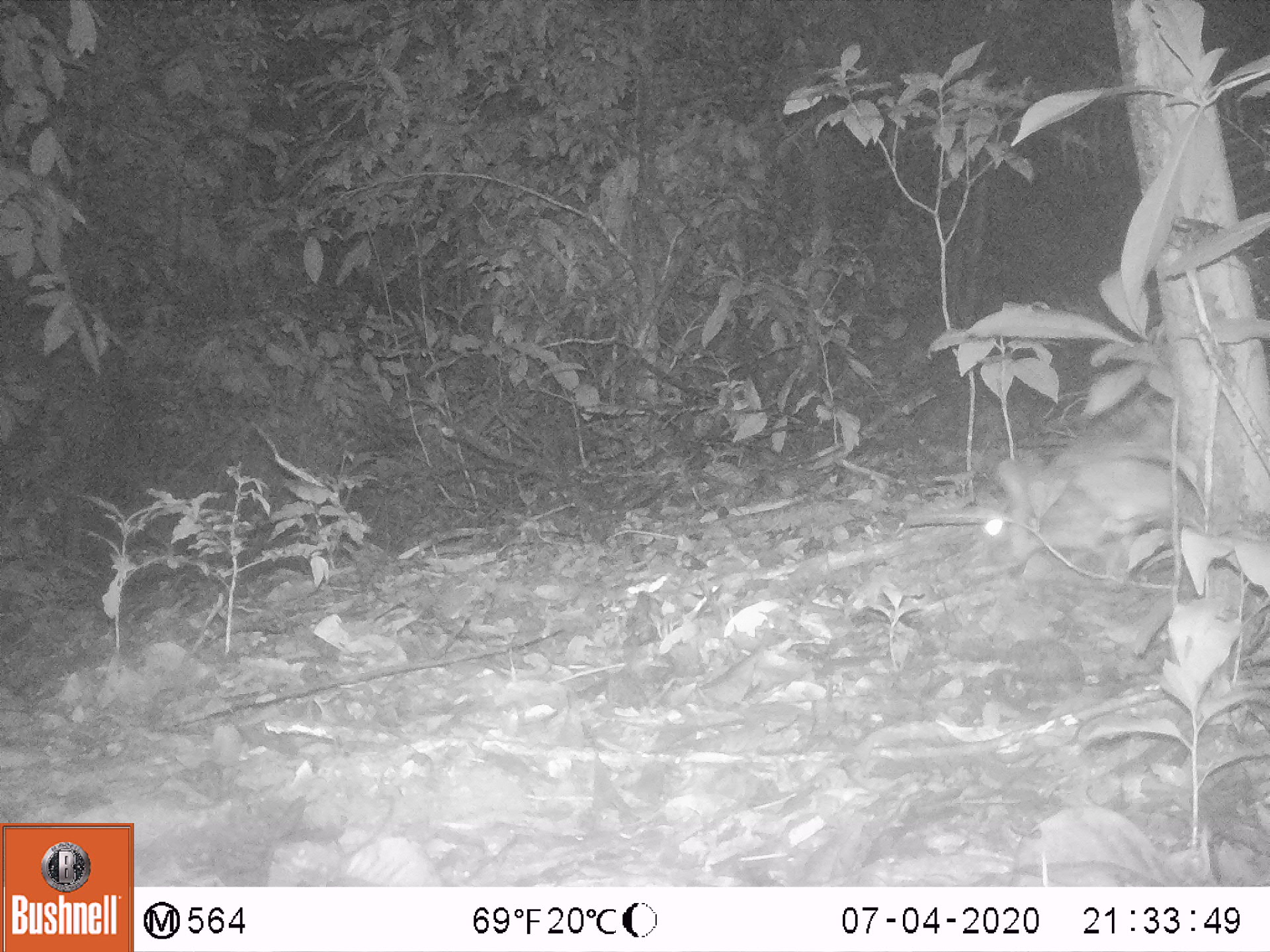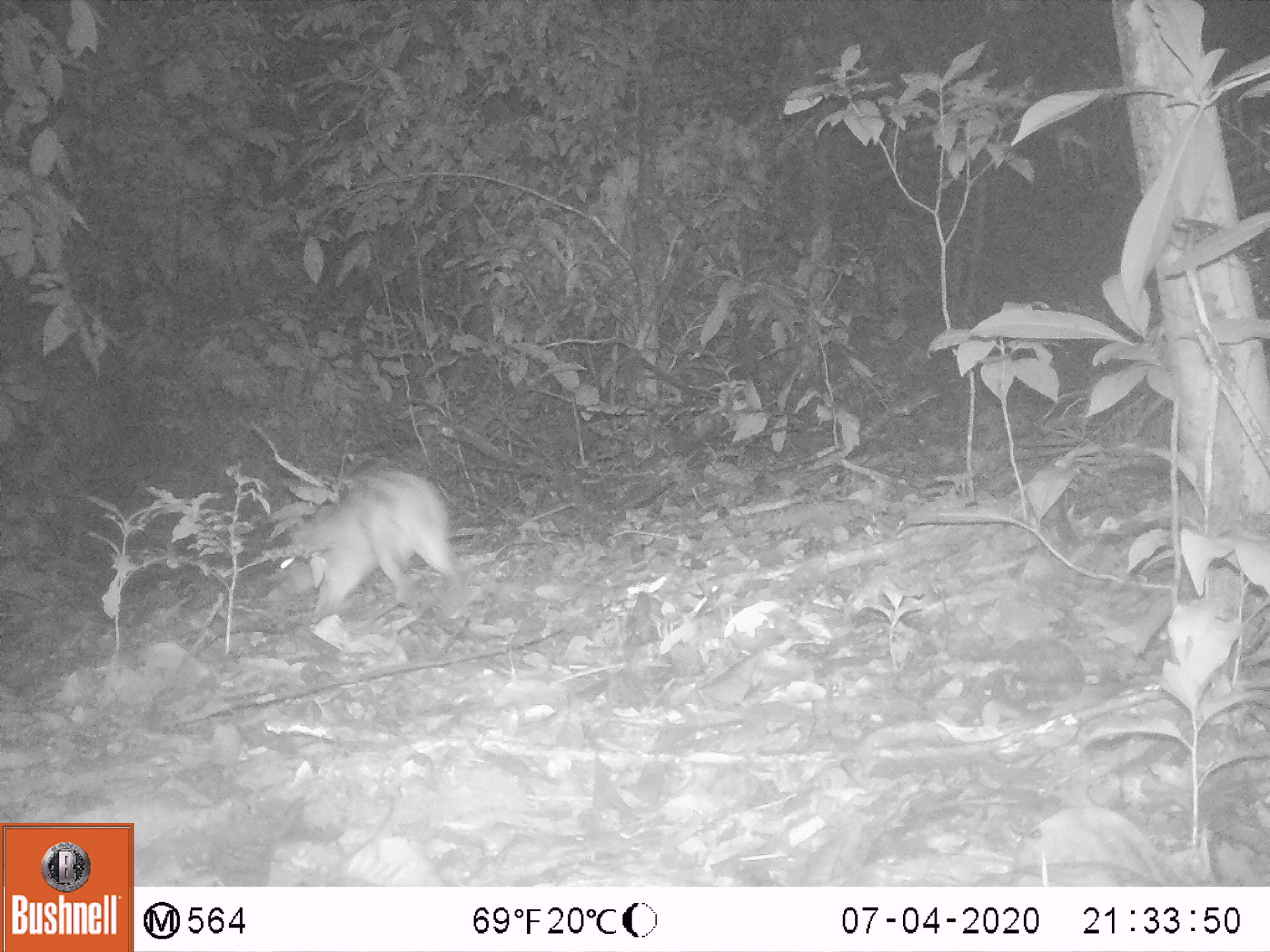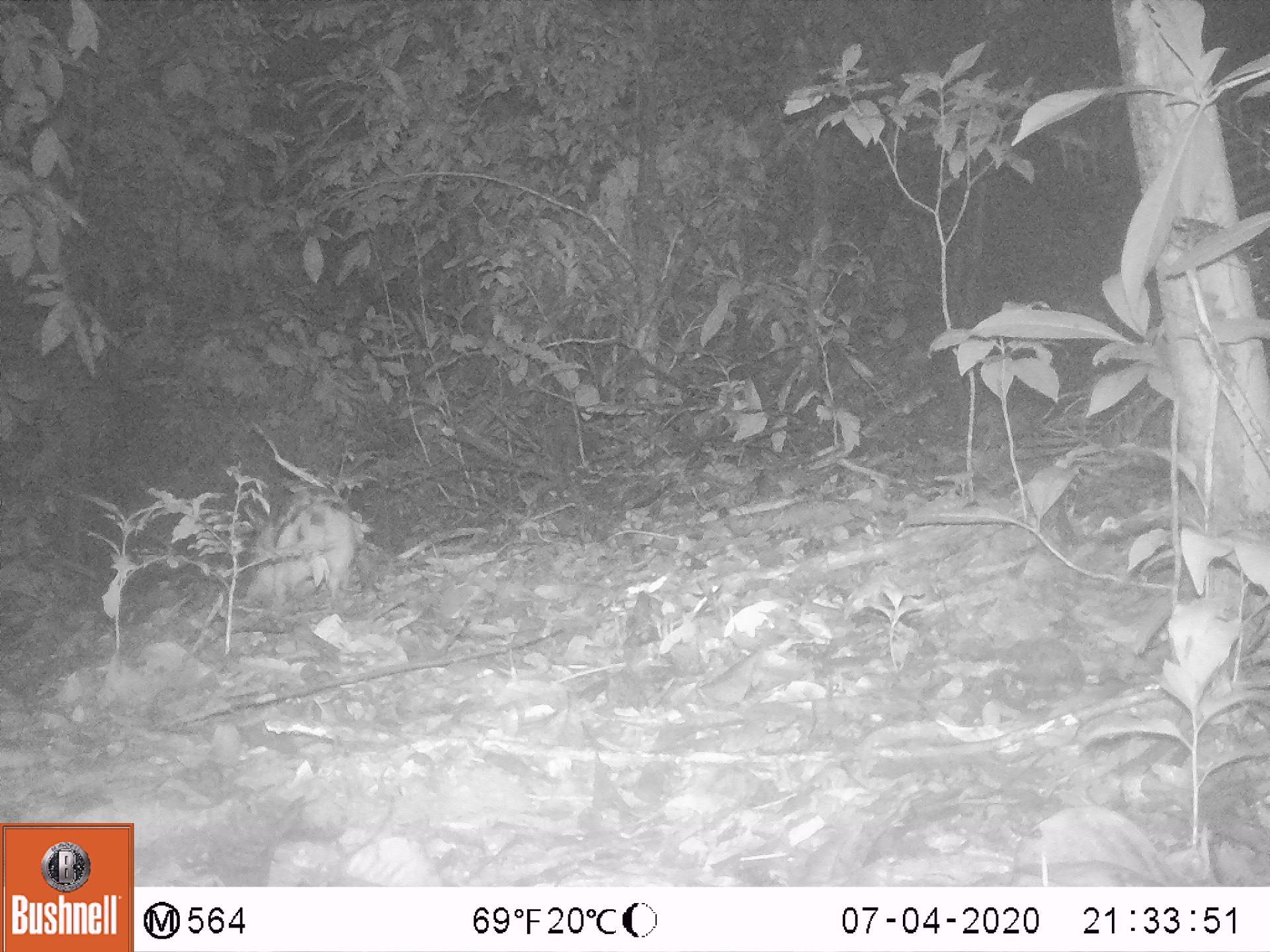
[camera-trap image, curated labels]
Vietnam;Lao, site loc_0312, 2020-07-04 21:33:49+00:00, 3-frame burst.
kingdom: Animalia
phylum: Chordata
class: Mammalia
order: Lagomorpha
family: Leporidae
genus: Nesolagus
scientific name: Nesolagus timminsi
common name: annamite striped rabbit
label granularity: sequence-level